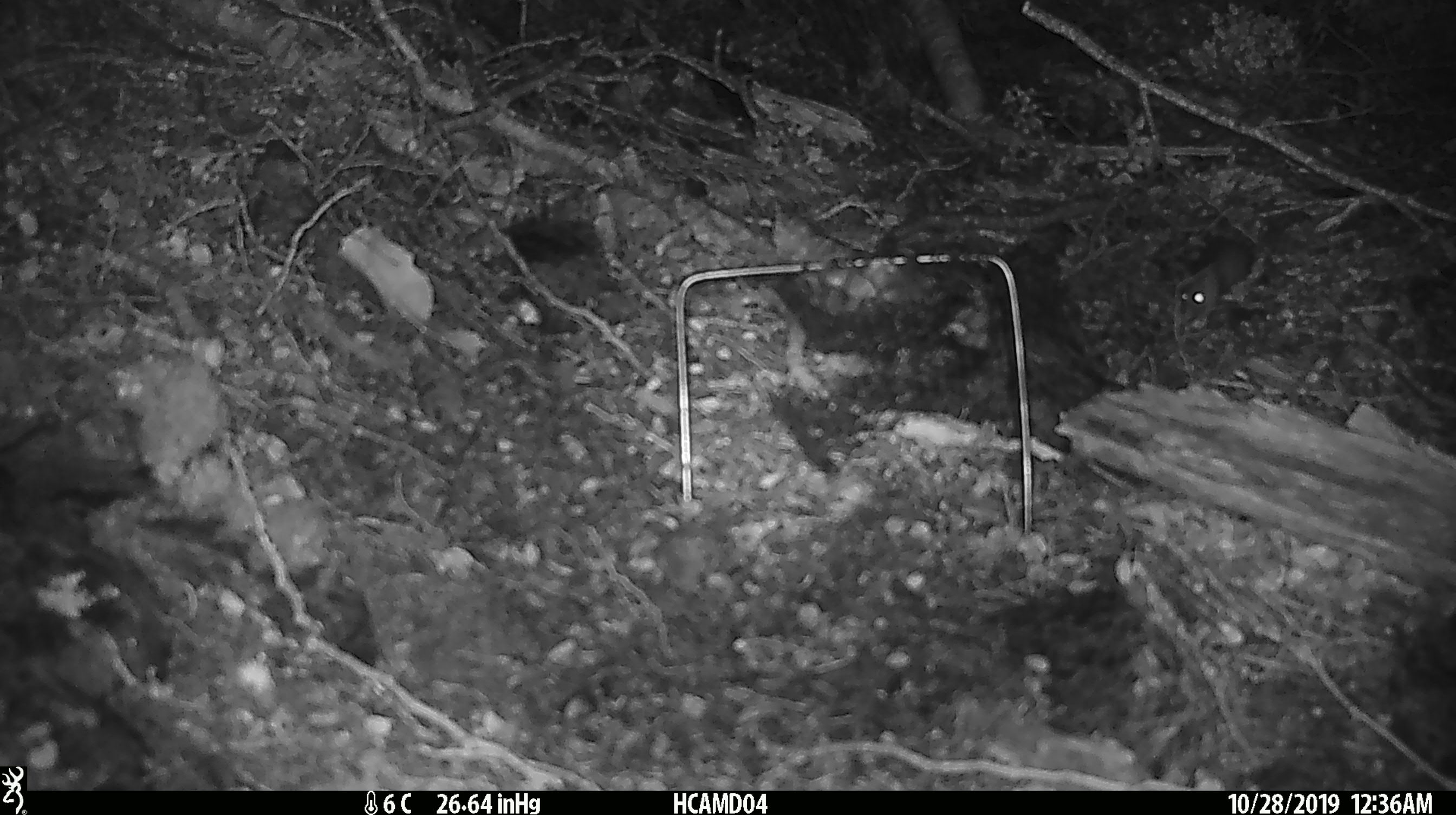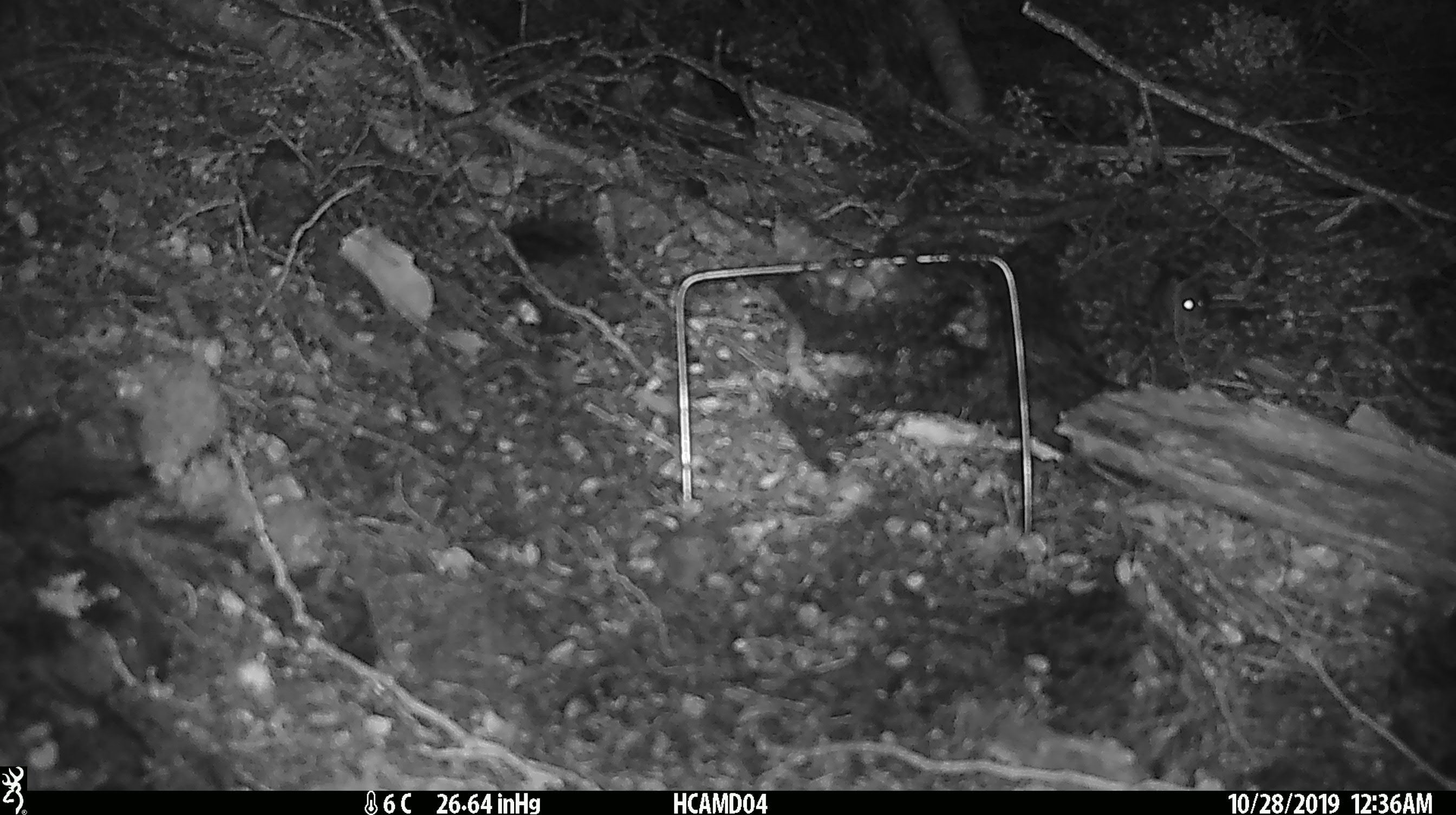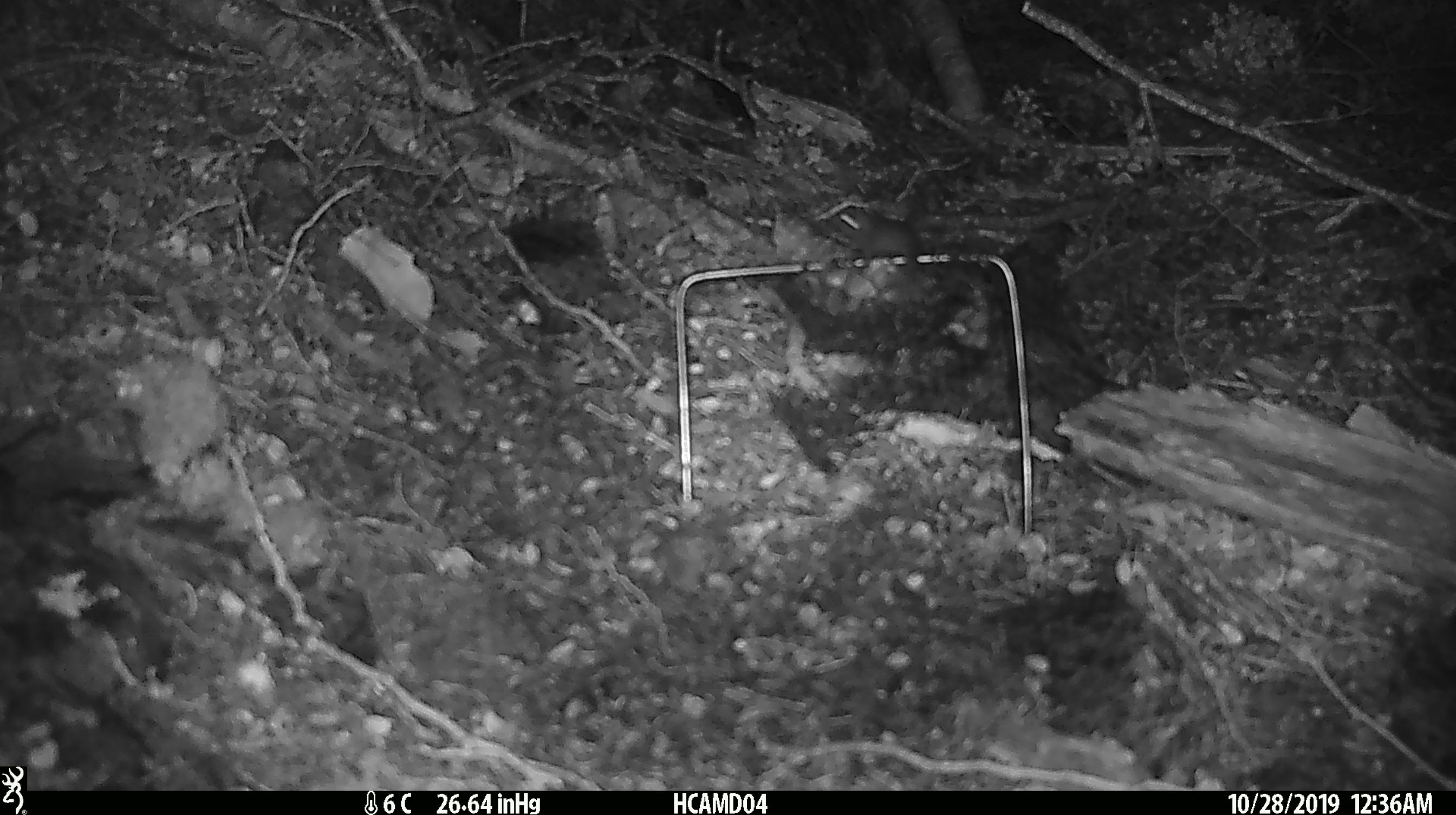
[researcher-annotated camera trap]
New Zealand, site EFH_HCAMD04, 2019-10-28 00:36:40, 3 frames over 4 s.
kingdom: Animalia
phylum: Chordata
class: Mammalia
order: Rodentia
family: Muridae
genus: Mus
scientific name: Mus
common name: mouse